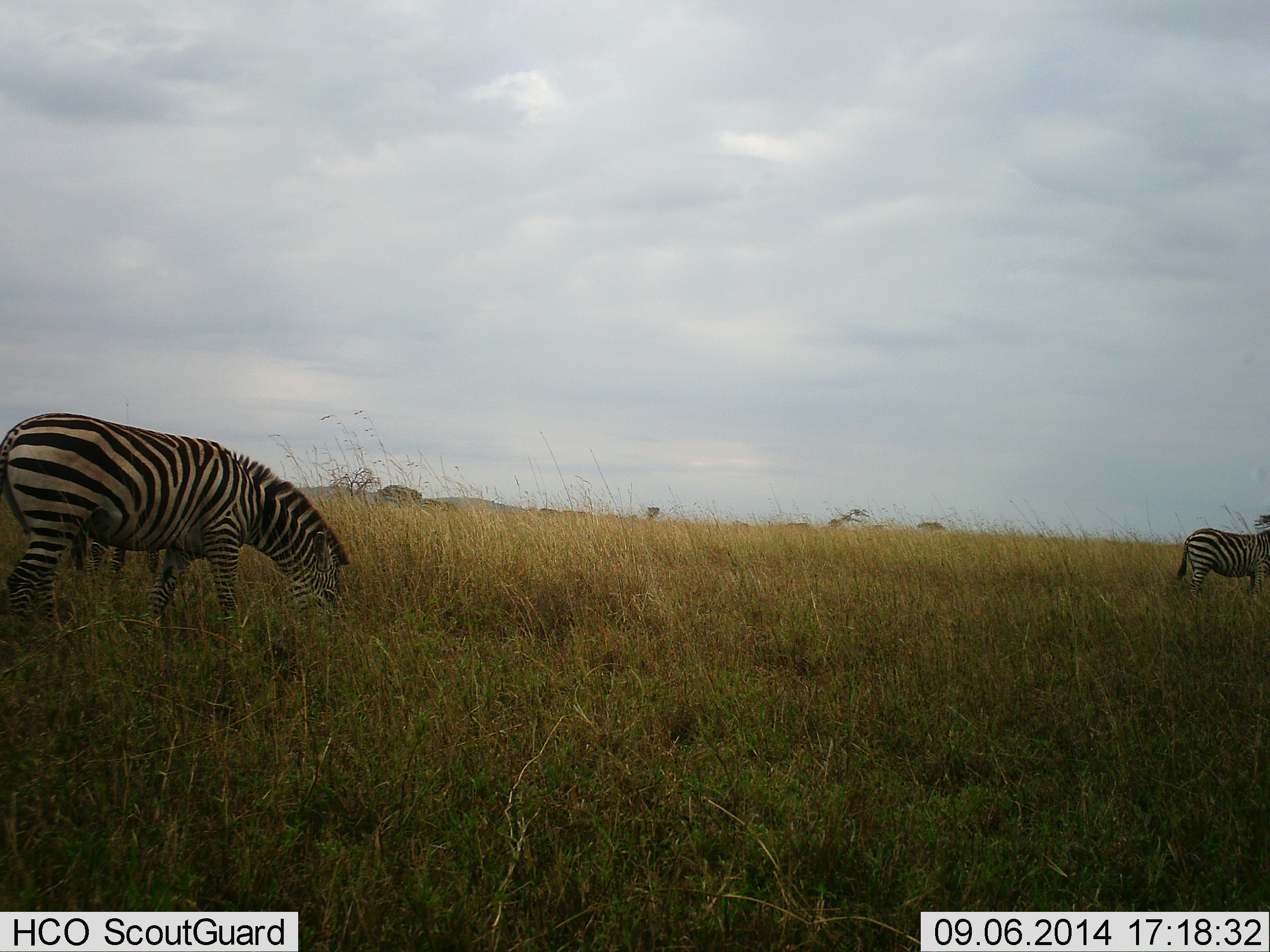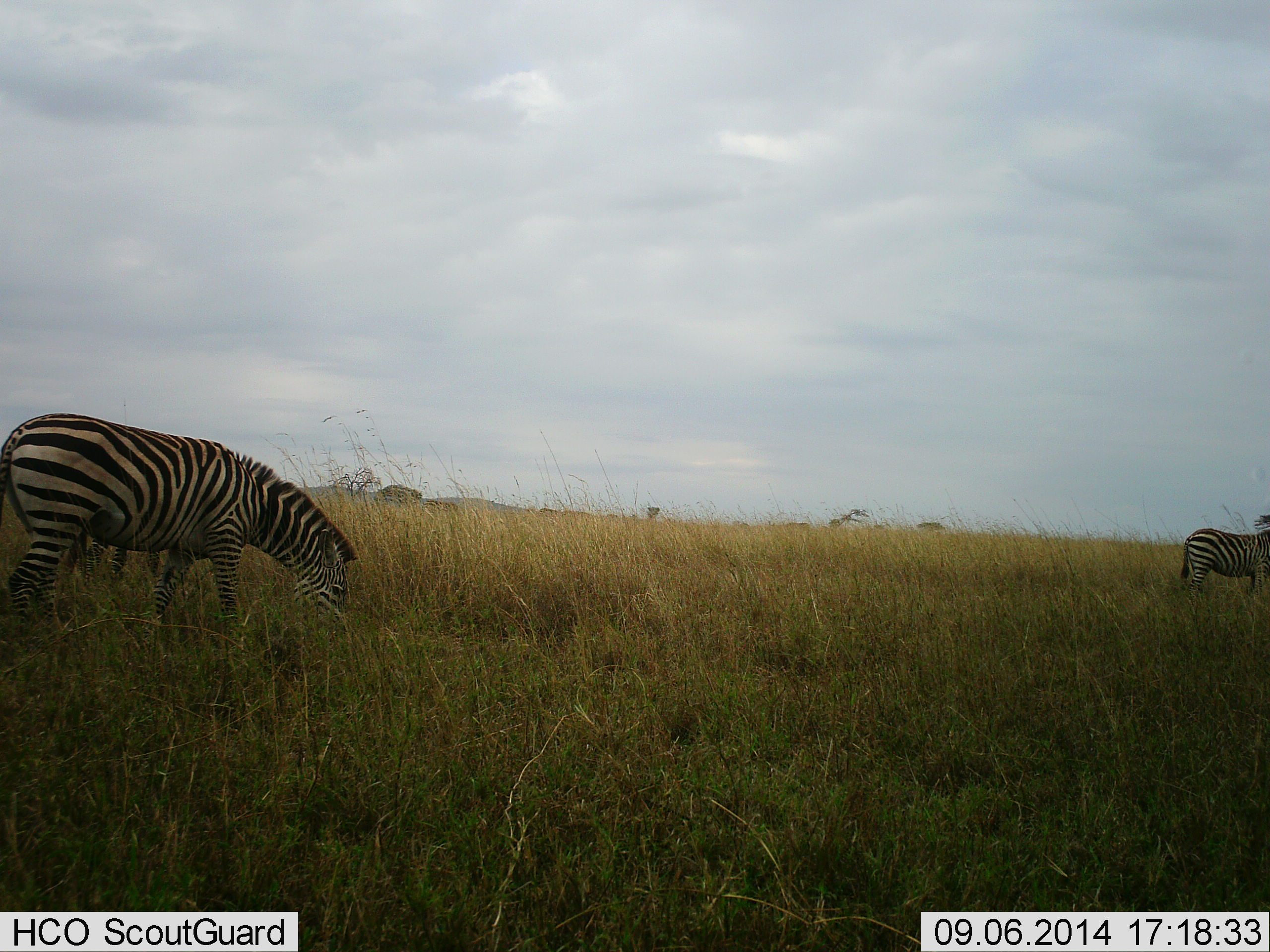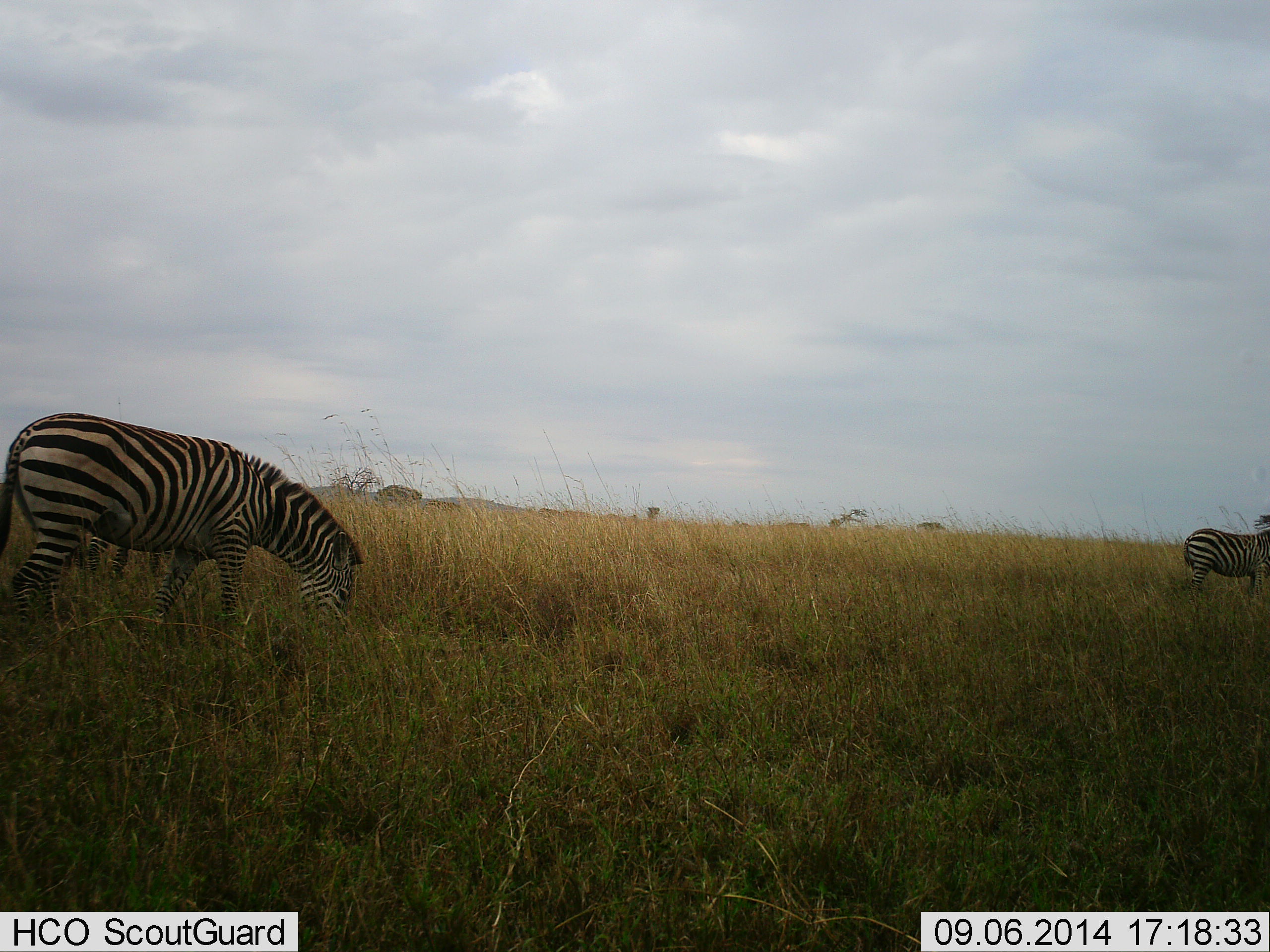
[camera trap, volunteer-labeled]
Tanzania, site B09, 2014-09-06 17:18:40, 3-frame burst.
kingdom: Animalia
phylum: Chordata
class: Mammalia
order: Perissodactyla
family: Equidae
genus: Equus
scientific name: Equus quagga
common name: plains zebra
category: zebra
Zebra (plains zebra) (Equus quagga), count 2. Behavior (volunteer vote fractions): standing 36%, resting 0%, moving 0%, interacting 0%. Young present (vote fraction): 9%. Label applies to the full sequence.